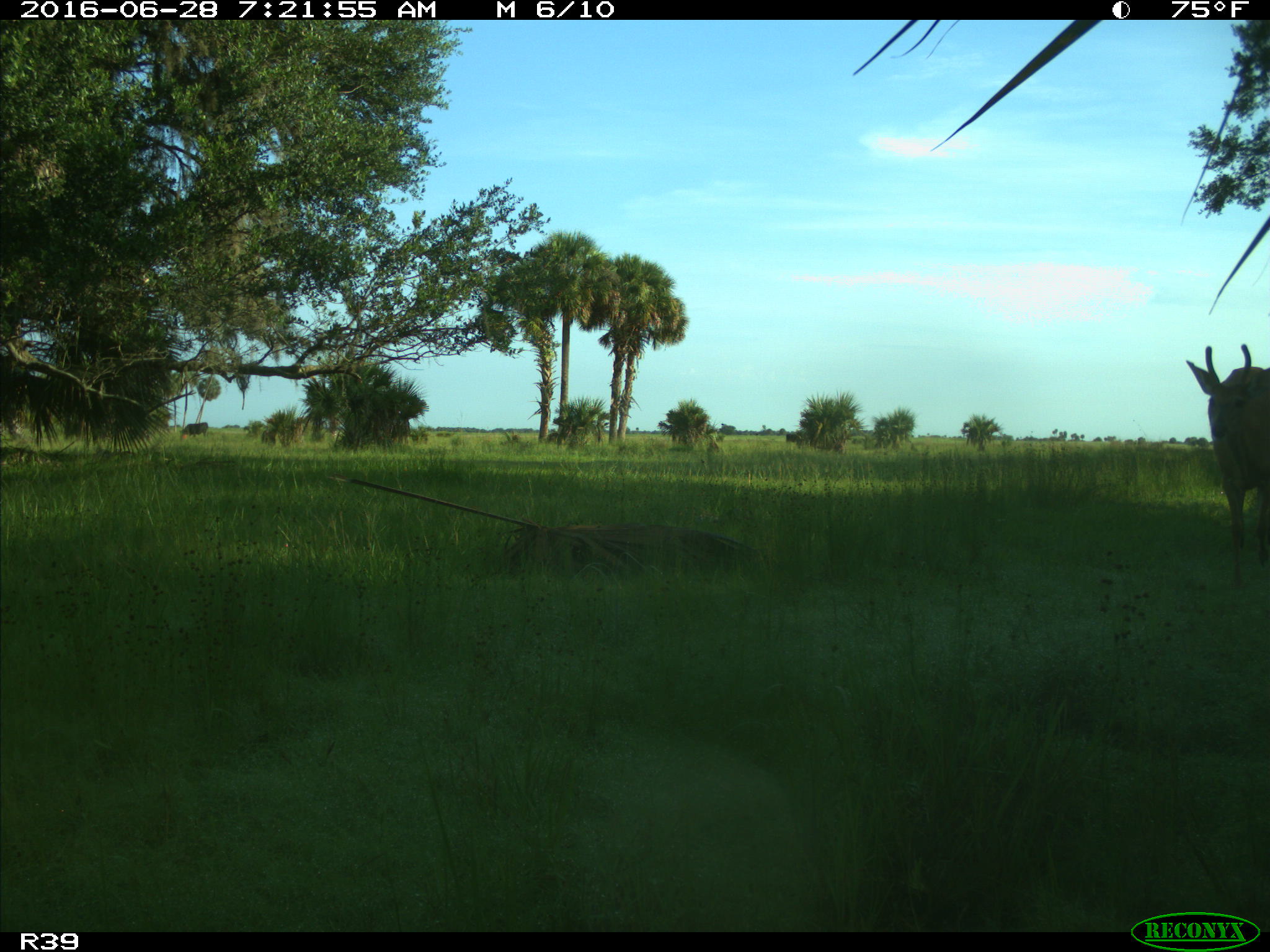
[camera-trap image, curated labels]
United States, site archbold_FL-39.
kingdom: Animalia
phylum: Chordata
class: Mammalia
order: Artiodactyla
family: Cervidae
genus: Odocoileus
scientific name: Odocoileus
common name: deer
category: unidentified deer